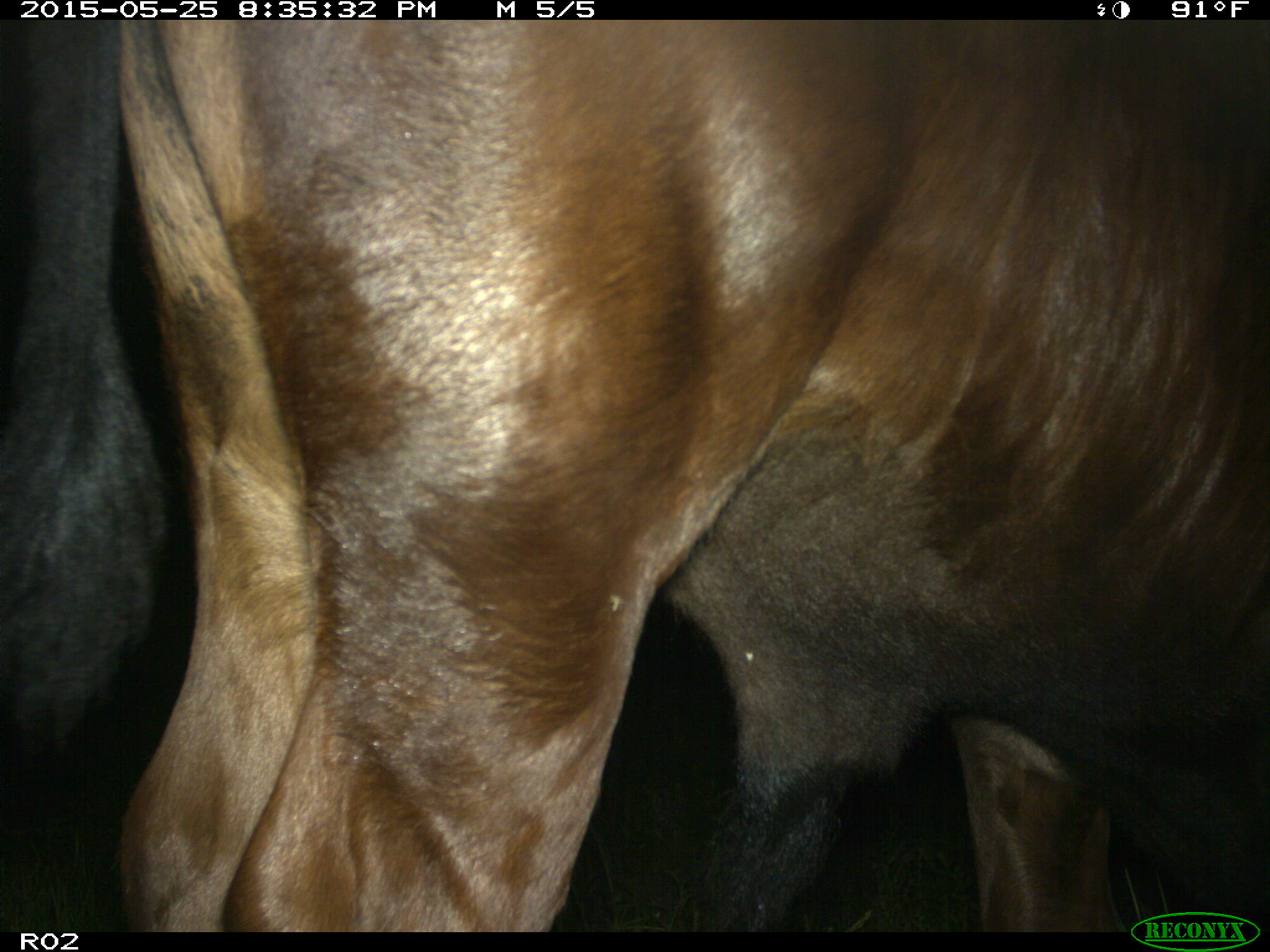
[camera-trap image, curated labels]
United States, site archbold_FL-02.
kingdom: Animalia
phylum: Chordata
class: Mammalia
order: Artiodactyla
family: Bovidae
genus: Bos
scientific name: Bos taurus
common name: domestic cow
Bos taurus (domestic cow).